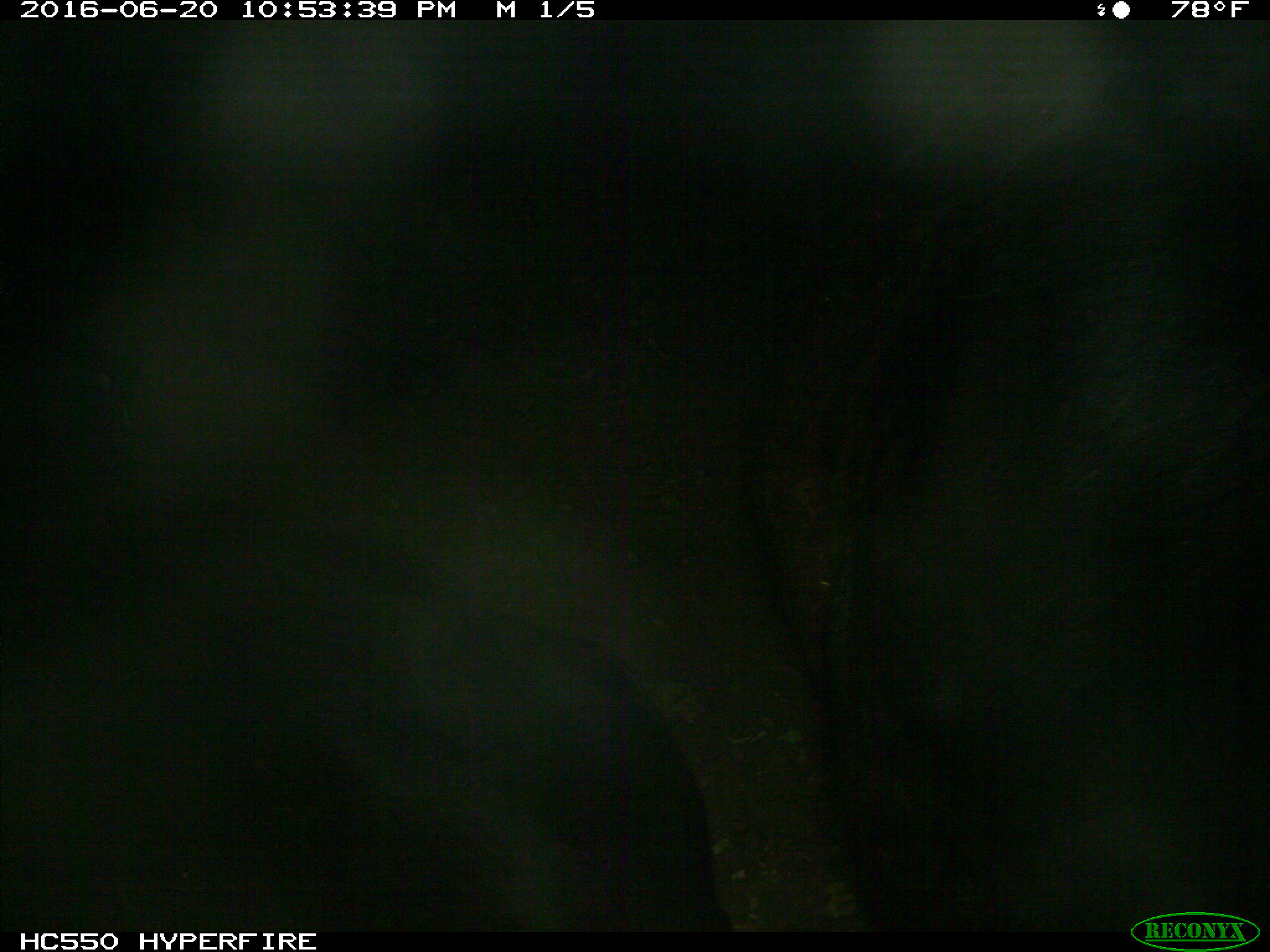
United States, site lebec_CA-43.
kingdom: Animalia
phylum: Chordata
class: Mammalia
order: Artiodactyla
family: Bovidae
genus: Bos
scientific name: Bos taurus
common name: domestic cow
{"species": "Bos taurus (domestic cow)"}